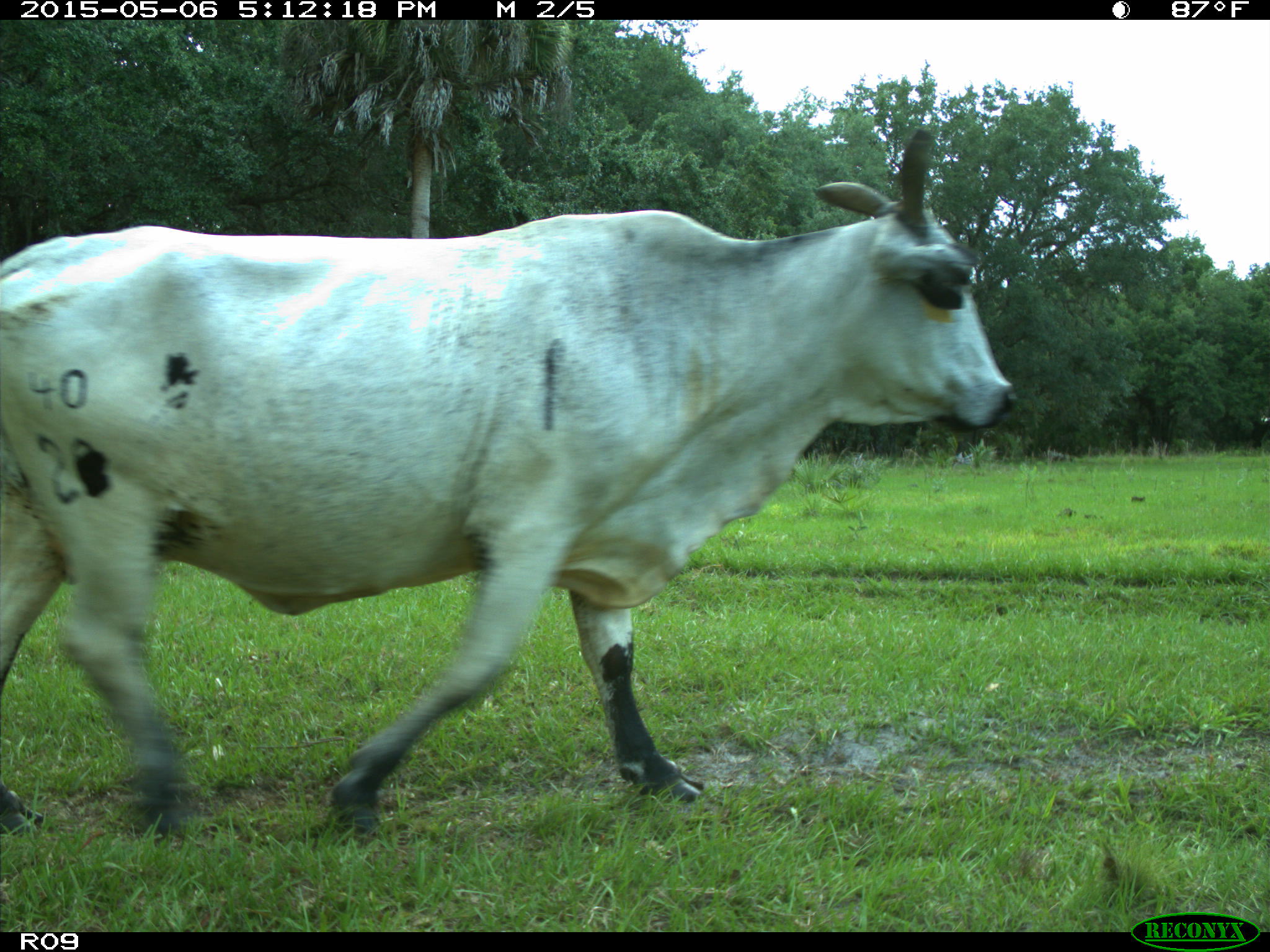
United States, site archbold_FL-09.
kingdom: Animalia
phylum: Chordata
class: Mammalia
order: Artiodactyla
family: Bovidae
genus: Bos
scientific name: Bos taurus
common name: domestic cow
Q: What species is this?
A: Bos taurus (domestic cow).